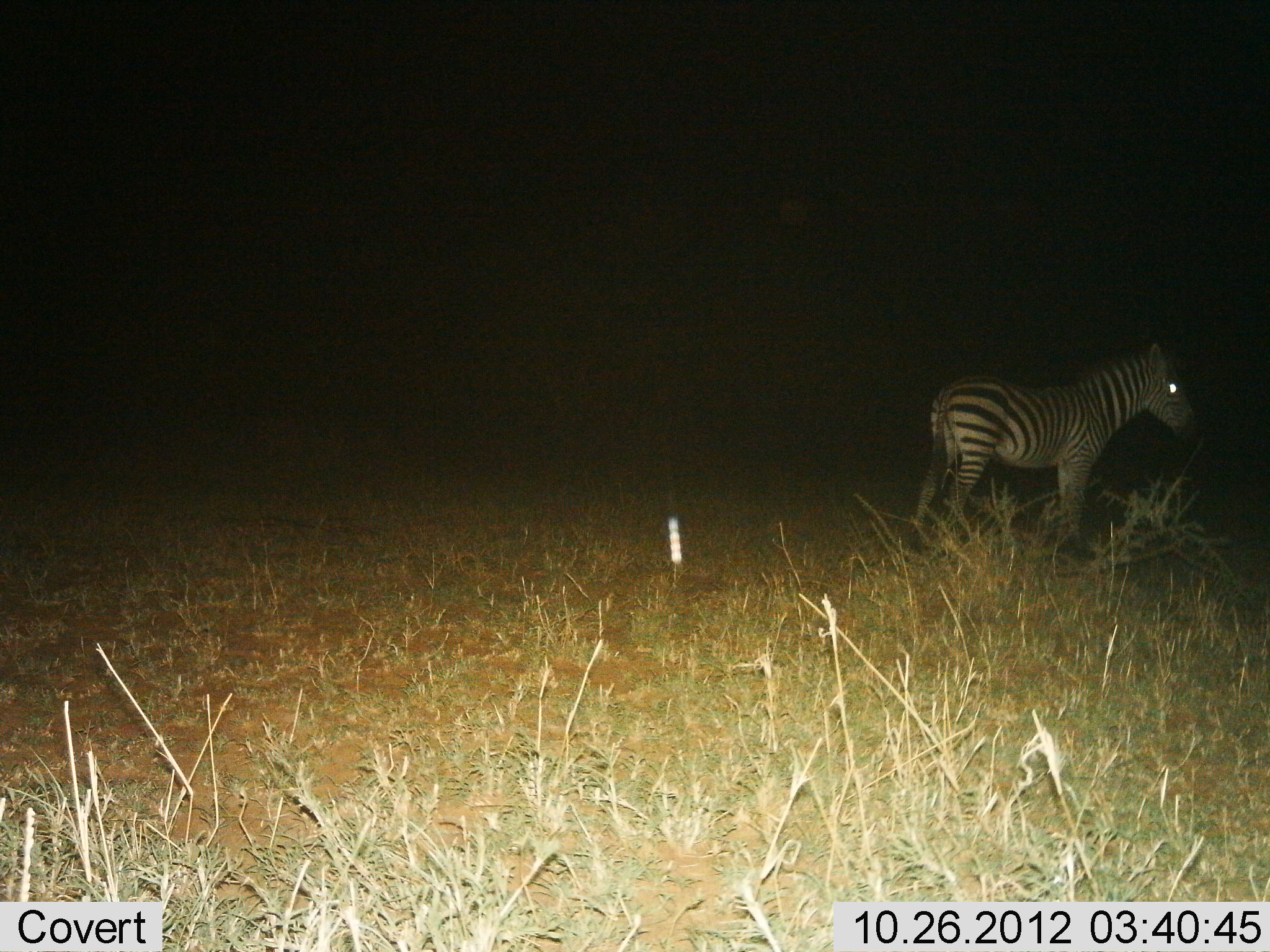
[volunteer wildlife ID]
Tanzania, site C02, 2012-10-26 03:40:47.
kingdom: Animalia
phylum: Chordata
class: Mammalia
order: Perissodactyla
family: Equidae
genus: Equus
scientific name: Equus quagga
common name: plains zebra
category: zebra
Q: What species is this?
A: Zebra (plains zebra) (Equus quagga).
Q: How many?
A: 1.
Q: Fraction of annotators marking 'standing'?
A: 100%.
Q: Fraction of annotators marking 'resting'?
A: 0%.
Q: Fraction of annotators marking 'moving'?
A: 0%.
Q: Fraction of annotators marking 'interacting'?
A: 0%.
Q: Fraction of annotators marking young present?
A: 10%.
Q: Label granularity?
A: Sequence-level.